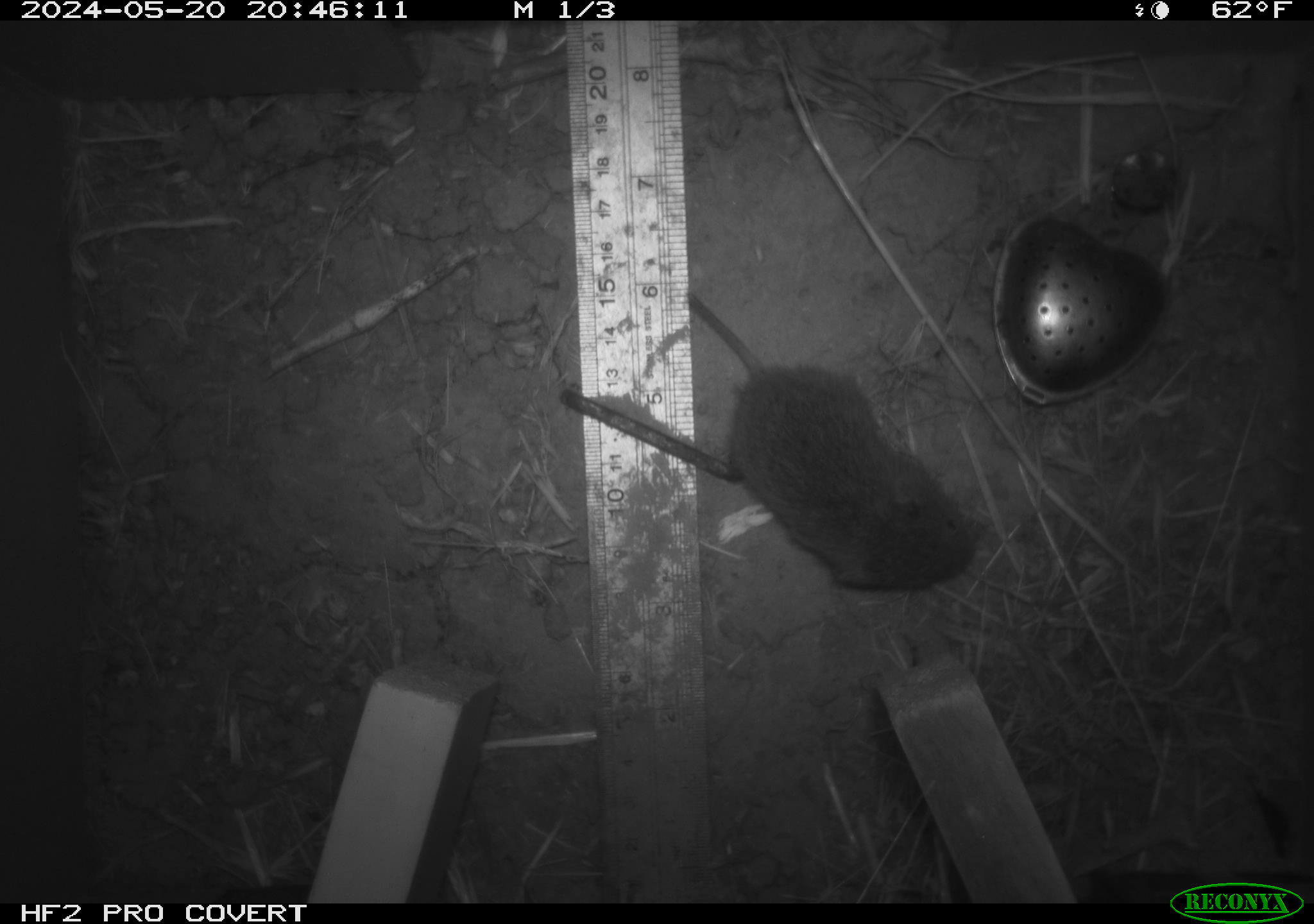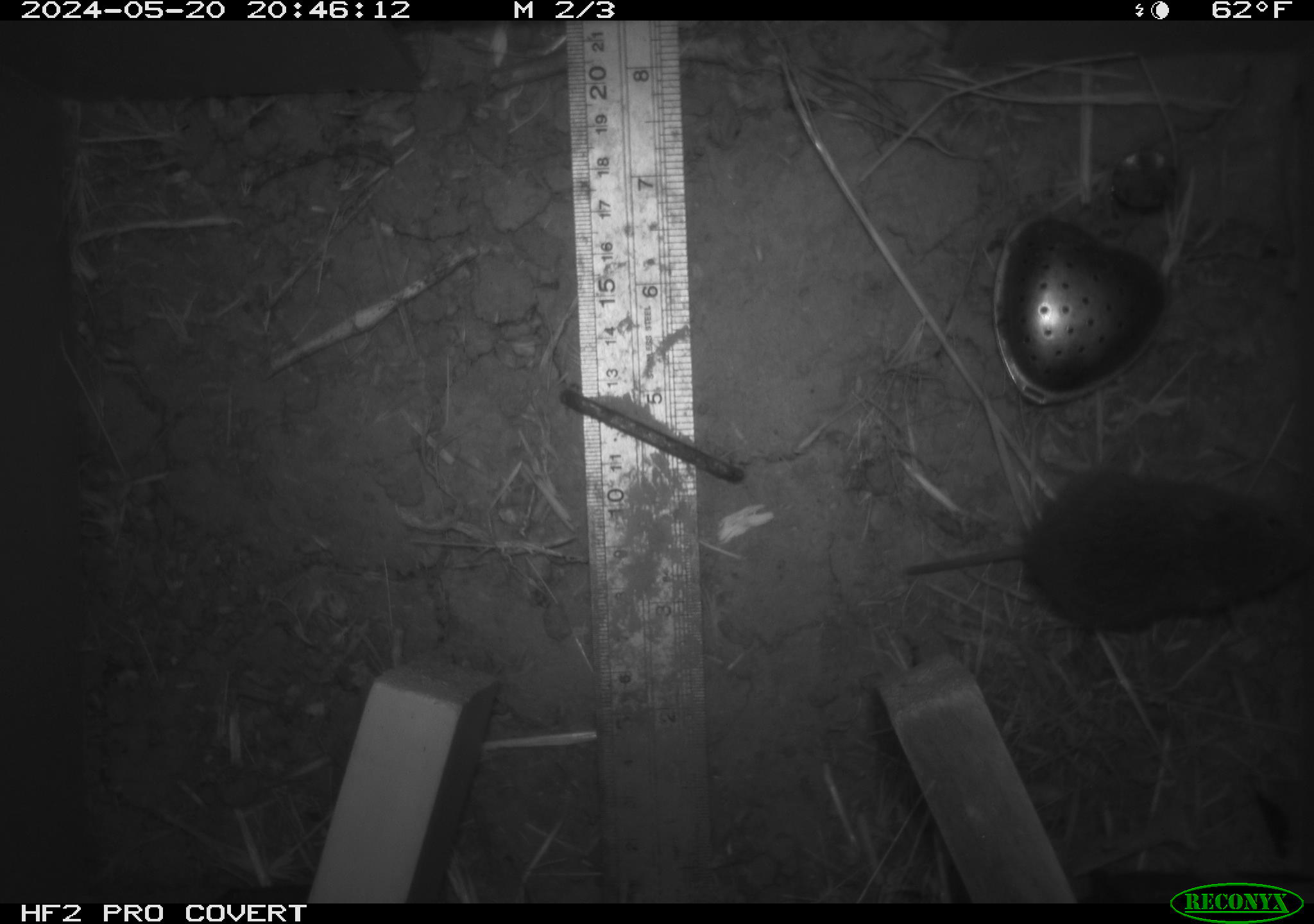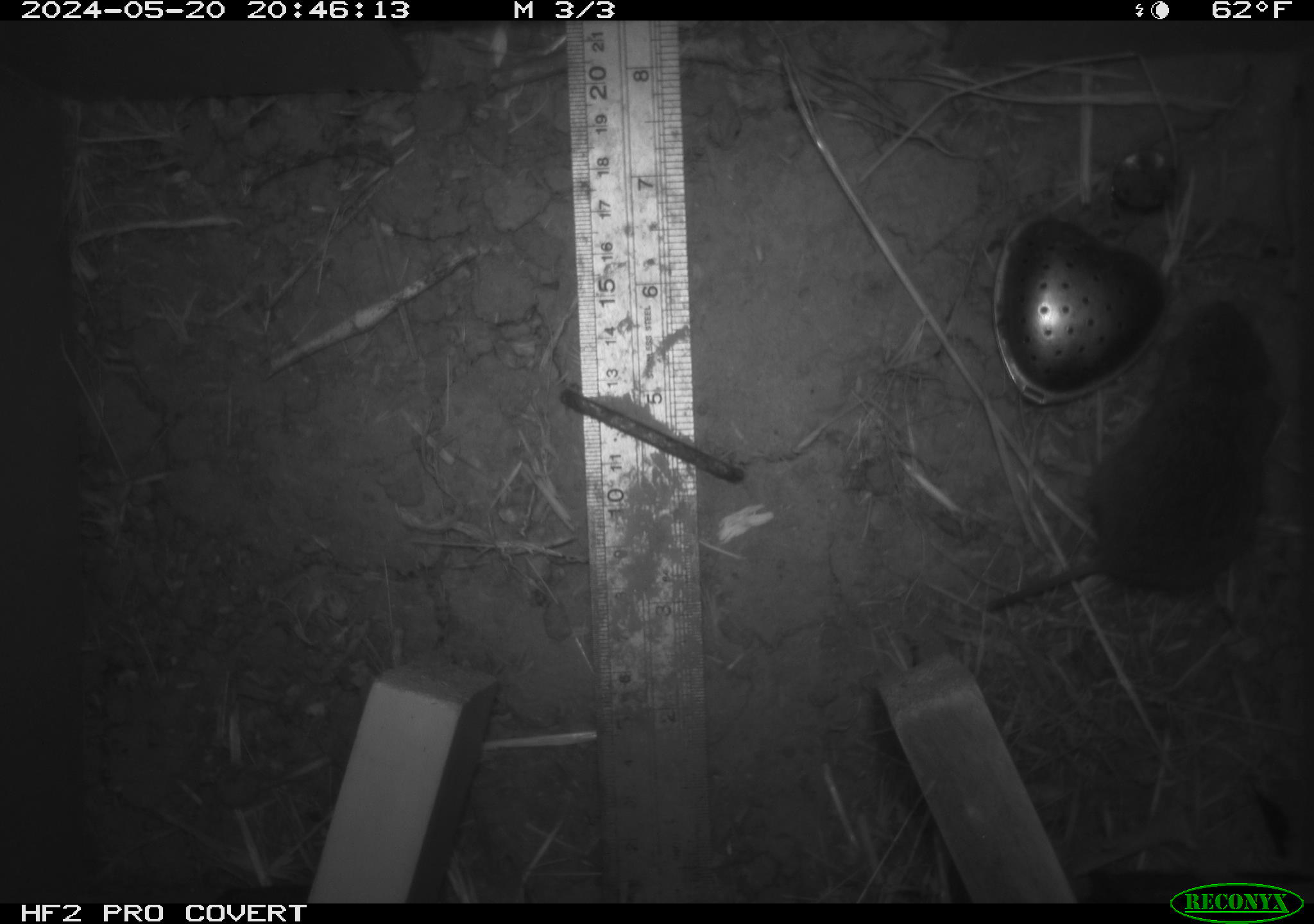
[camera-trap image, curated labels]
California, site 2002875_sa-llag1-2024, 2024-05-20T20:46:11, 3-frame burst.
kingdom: Animalia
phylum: Chordata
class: Mammalia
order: Rodentia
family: Cricetidae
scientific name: Arvicolinae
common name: voles, lemmings, and muskrats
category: arvicolinae subfamily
Arvicolinae subfamily (voles, lemmings, and muskrats) (Arvicolinae).